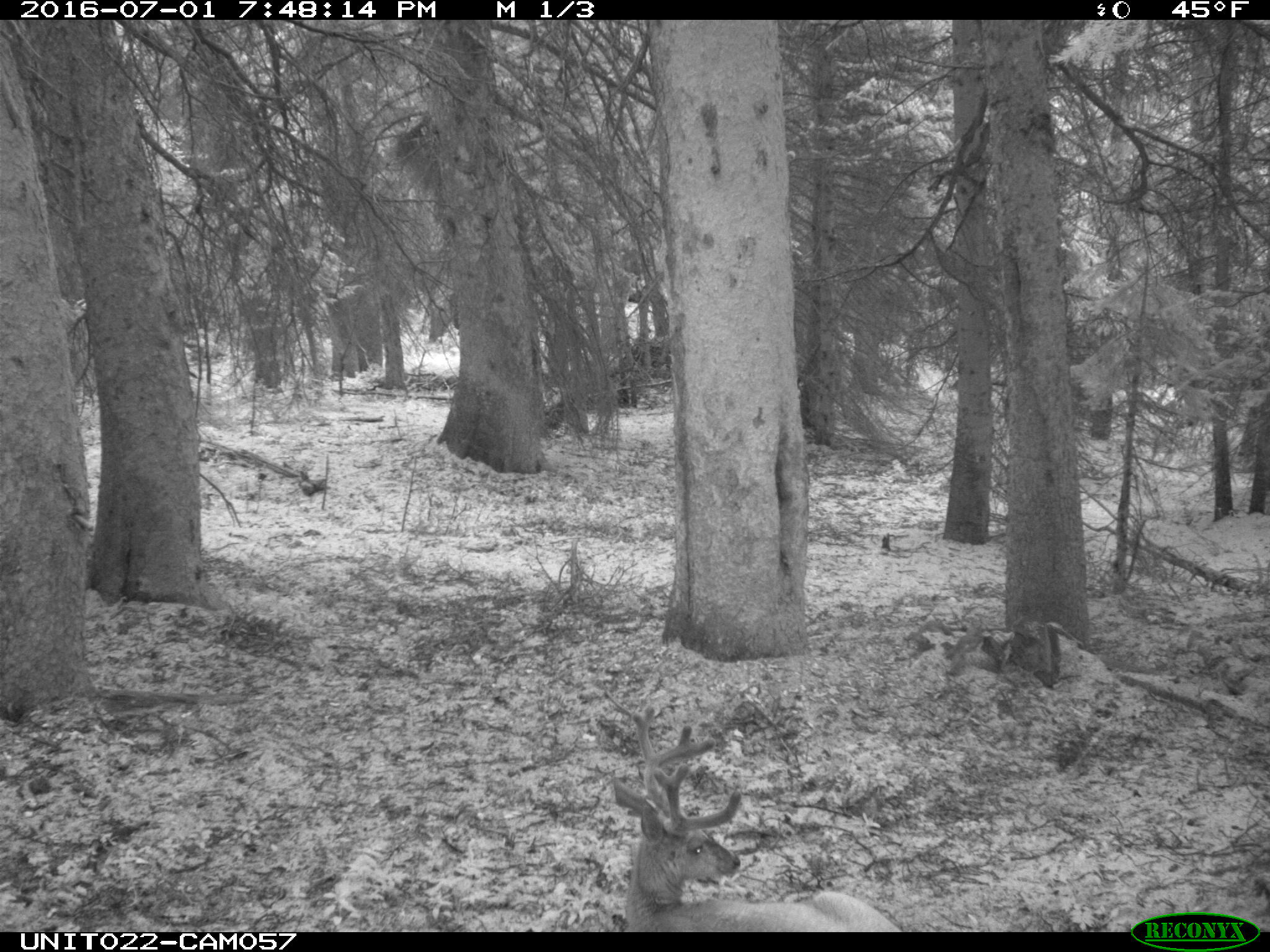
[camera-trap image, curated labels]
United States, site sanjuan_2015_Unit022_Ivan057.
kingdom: Animalia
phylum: Chordata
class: Mammalia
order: Artiodactyla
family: Cervidae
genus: Odocoileus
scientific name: Odocoileus hemionus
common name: mule deer